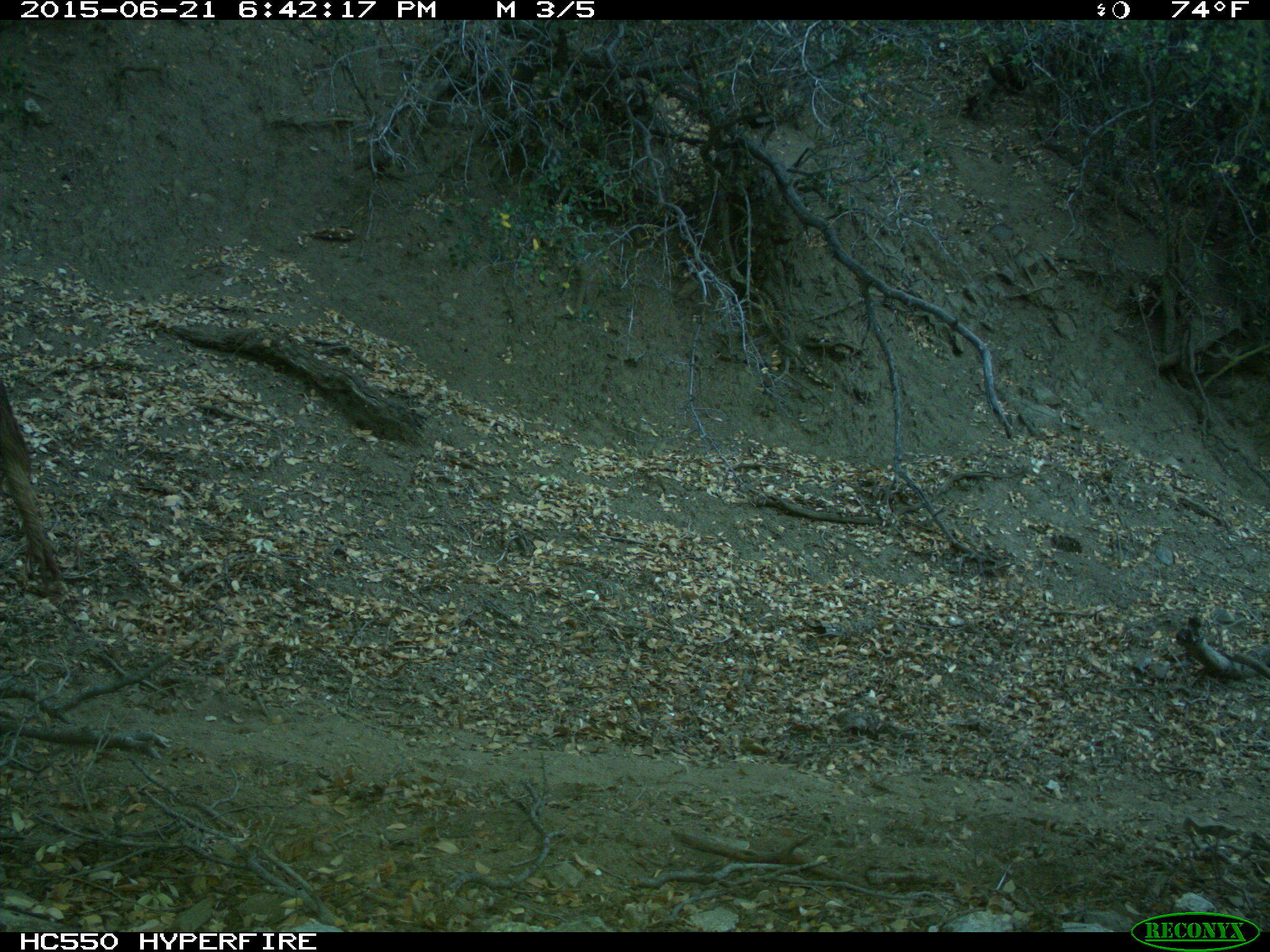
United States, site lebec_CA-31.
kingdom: Animalia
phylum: Chordata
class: Mammalia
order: Artiodactyla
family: Bovidae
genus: Bos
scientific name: Bos taurus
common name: domestic cow